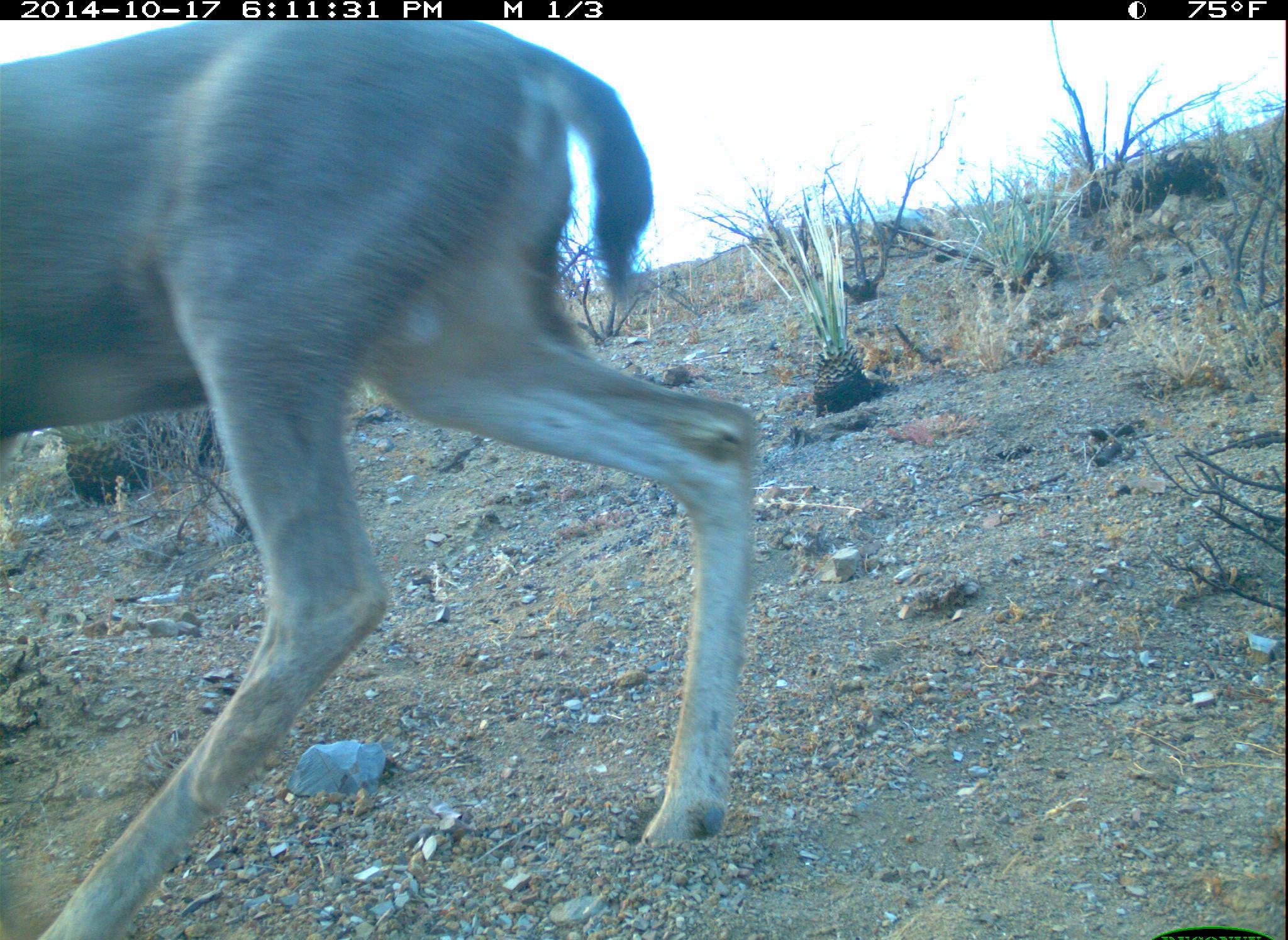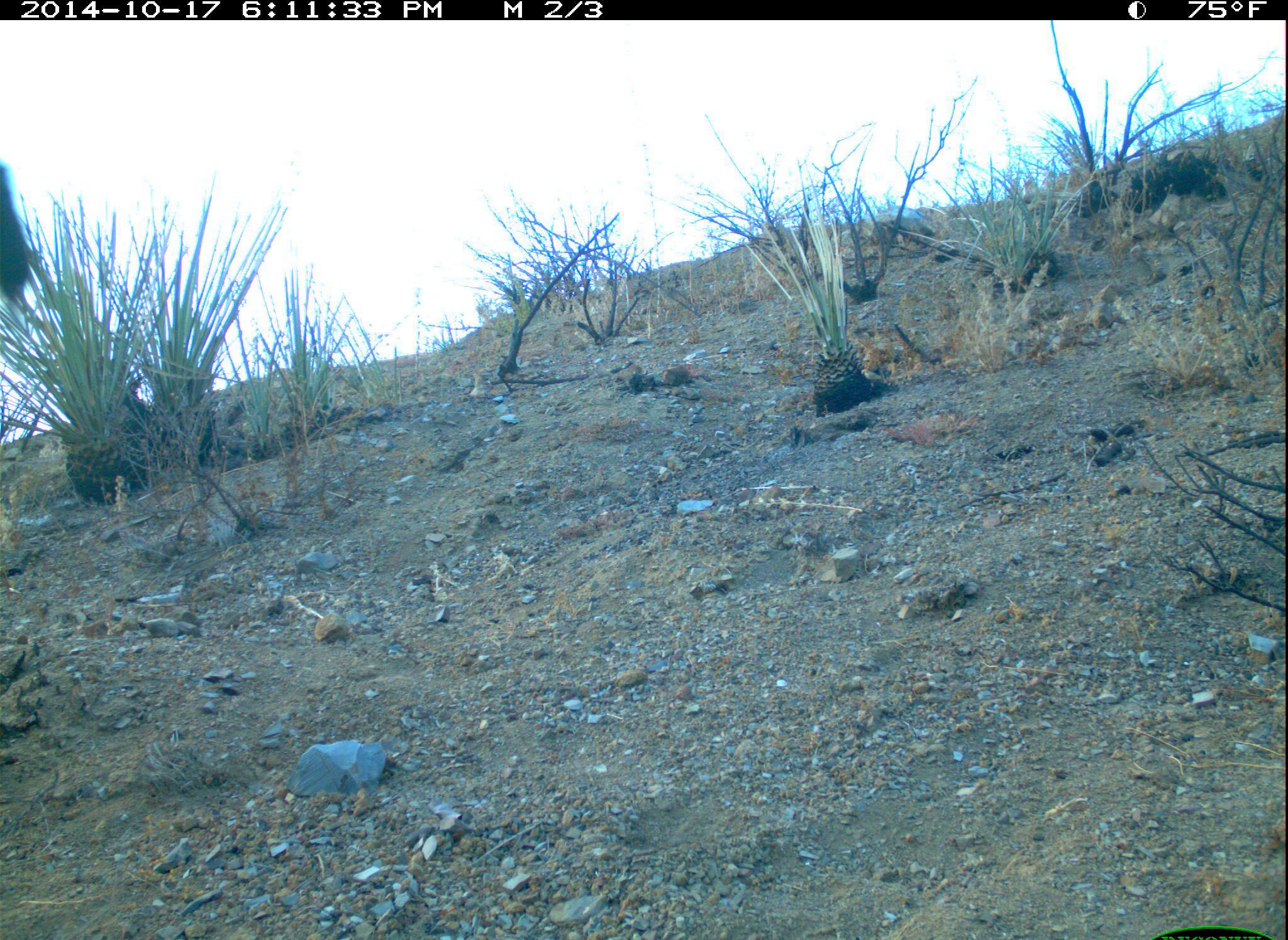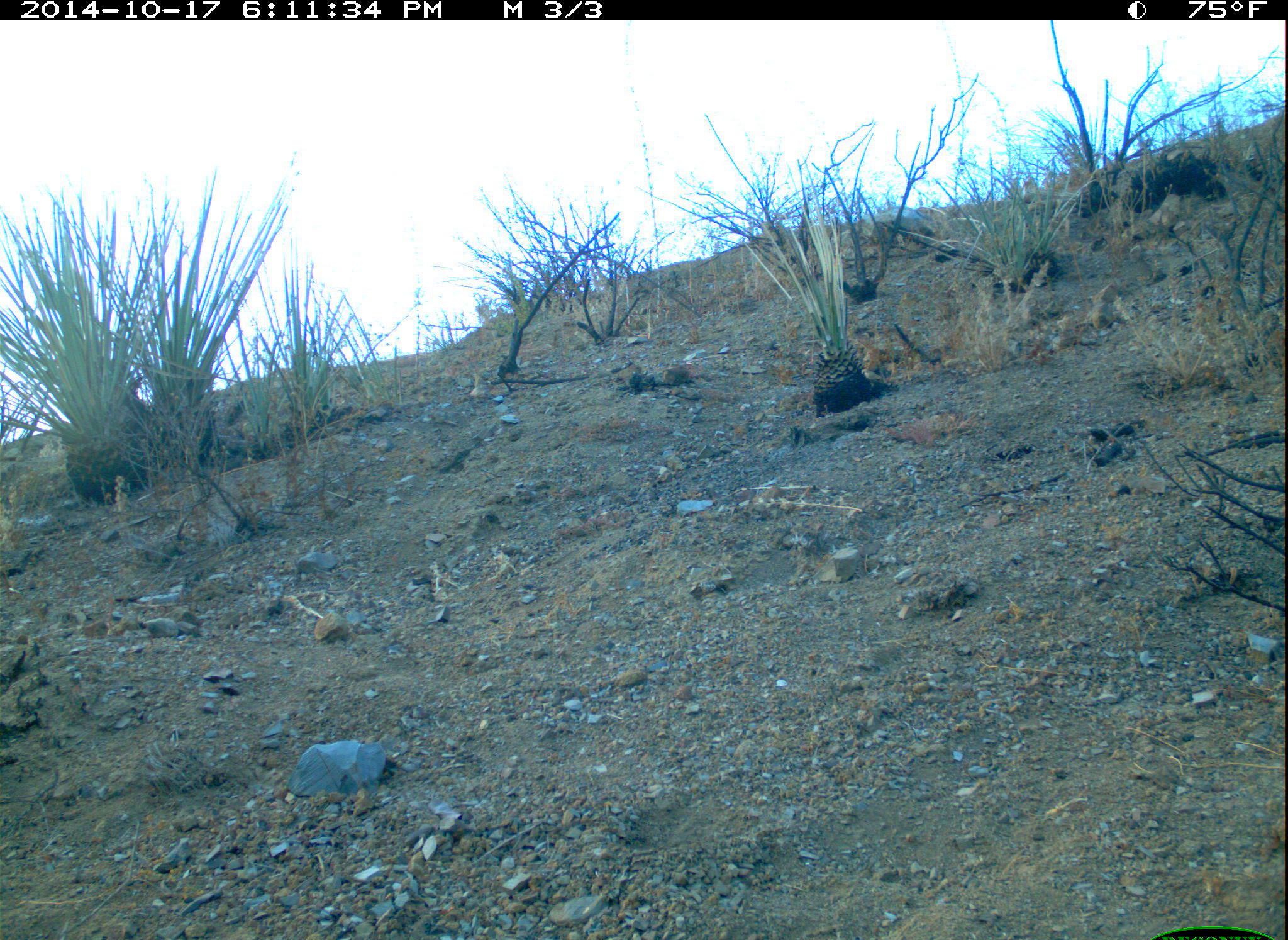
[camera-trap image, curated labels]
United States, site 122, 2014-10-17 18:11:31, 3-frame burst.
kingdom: Animalia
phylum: Chordata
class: Mammalia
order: Artiodactyla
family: Cervidae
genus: Odocoileus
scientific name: Odocoileus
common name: deer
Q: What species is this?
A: Deer (Odocoileus).